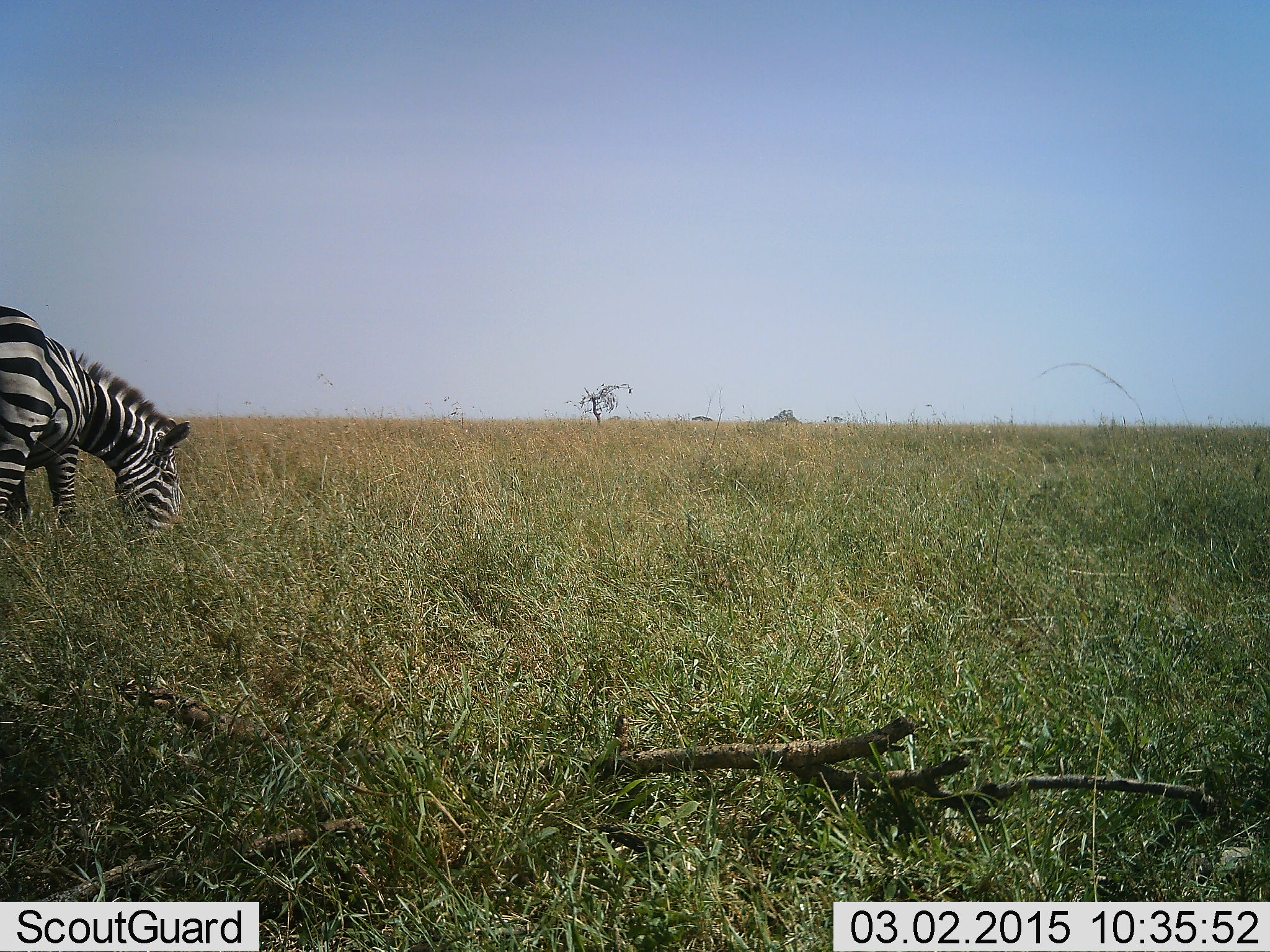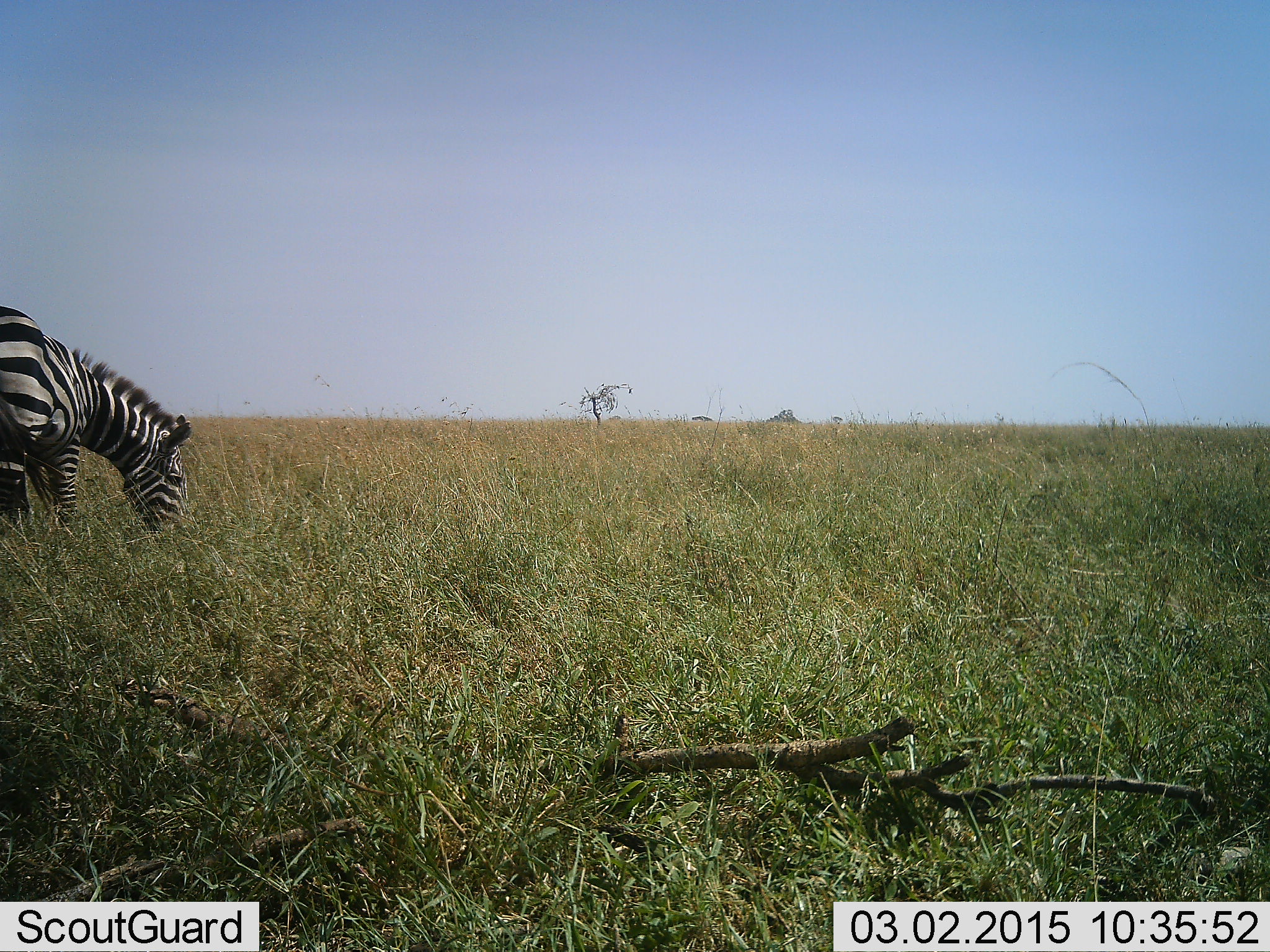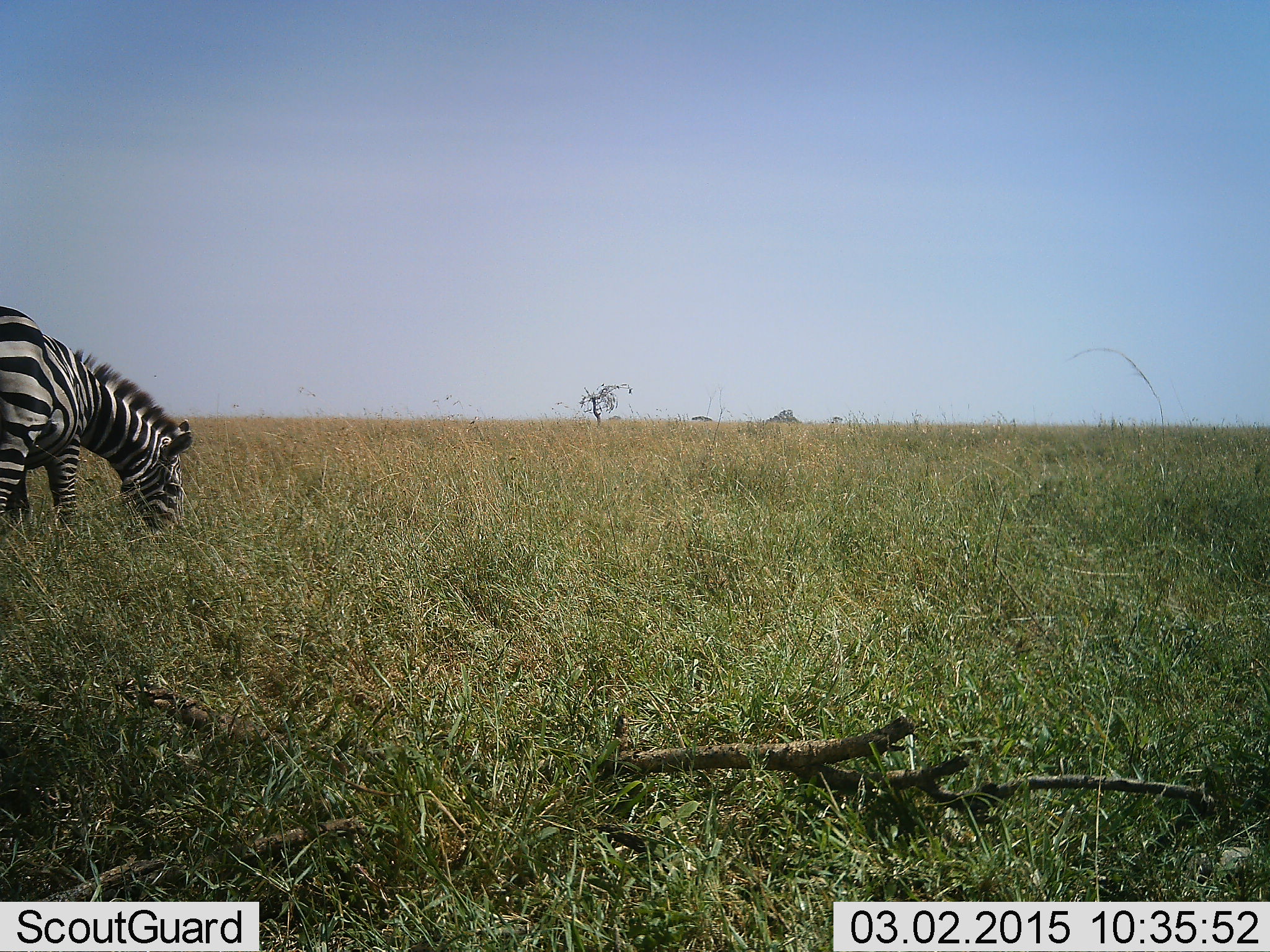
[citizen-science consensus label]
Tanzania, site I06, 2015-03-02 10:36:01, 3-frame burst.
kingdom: Animalia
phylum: Chordata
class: Mammalia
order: Perissodactyla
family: Equidae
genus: Equus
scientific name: Equus quagga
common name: plains zebra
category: zebra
Zebra (plains zebra) (Equus quagga), count 1. Behavior (volunteer vote fractions): standing 10%, resting 0%, moving 0%, interacting 0%. Young present (vote fraction): 0%. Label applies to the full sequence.